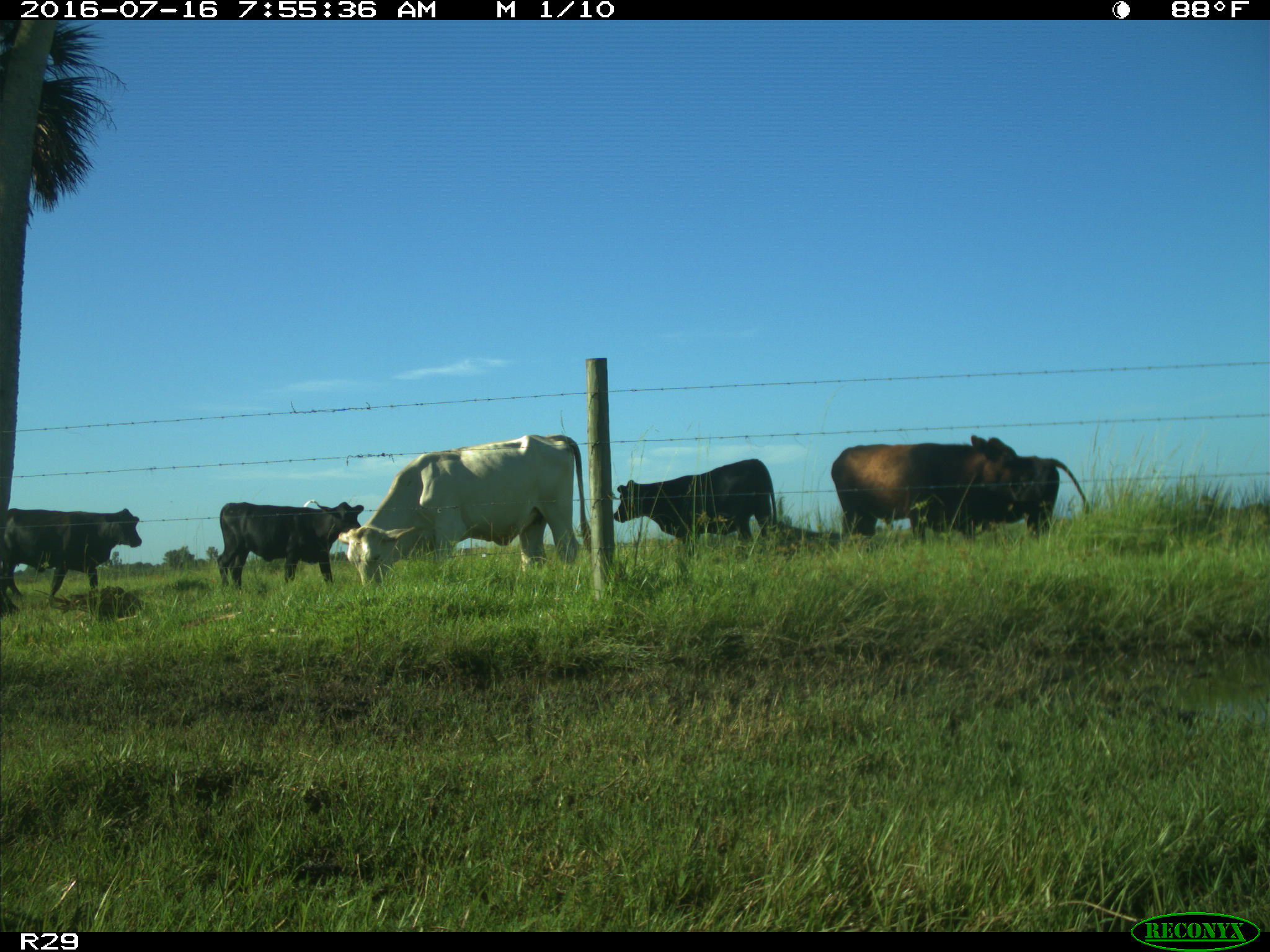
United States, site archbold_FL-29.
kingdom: Animalia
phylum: Chordata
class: Mammalia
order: Artiodactyla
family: Bovidae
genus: Bos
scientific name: Bos taurus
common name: domestic cow